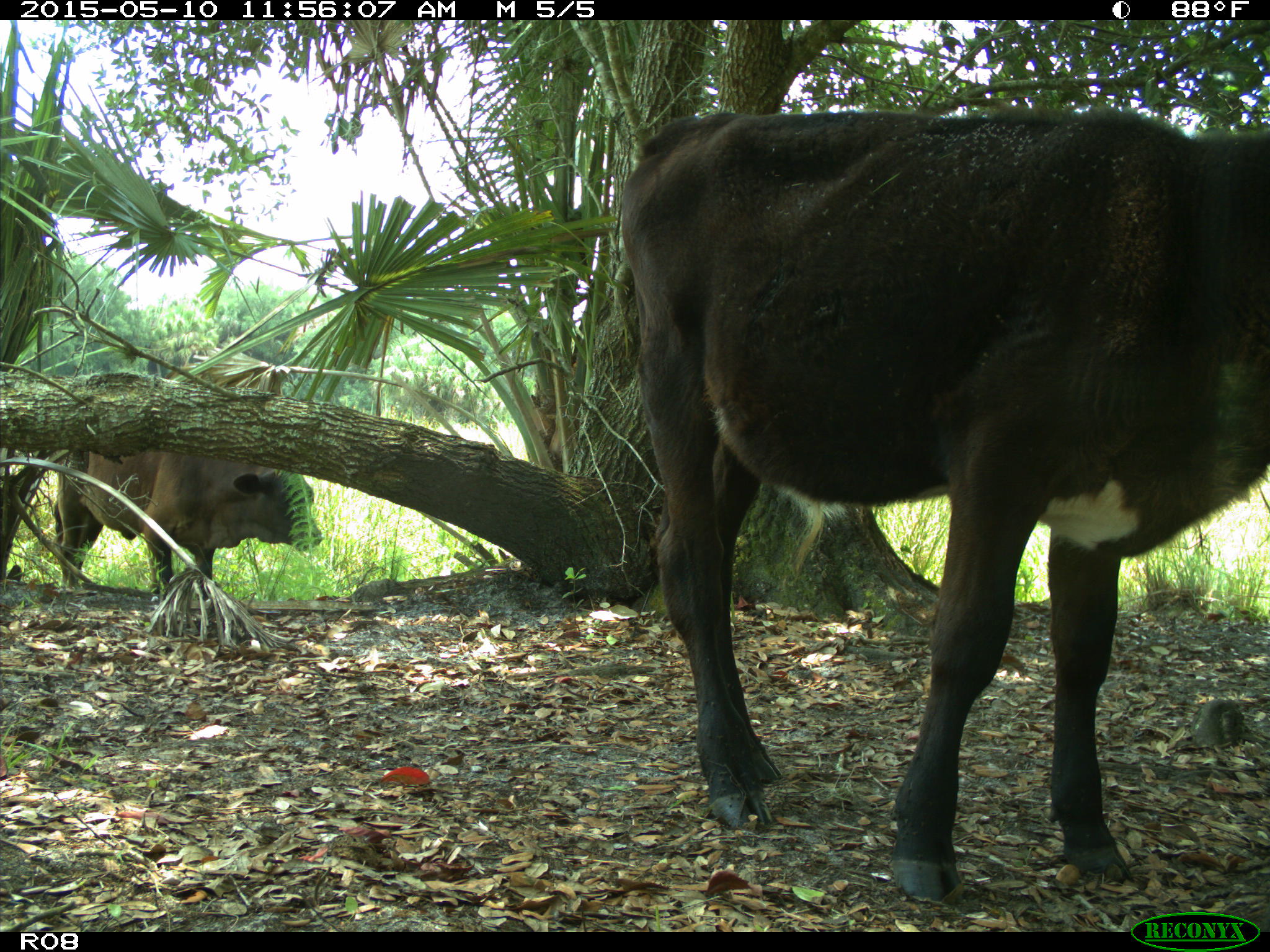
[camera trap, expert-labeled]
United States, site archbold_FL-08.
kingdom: Animalia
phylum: Chordata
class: Mammalia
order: Artiodactyla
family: Bovidae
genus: Bos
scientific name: Bos taurus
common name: domestic cow